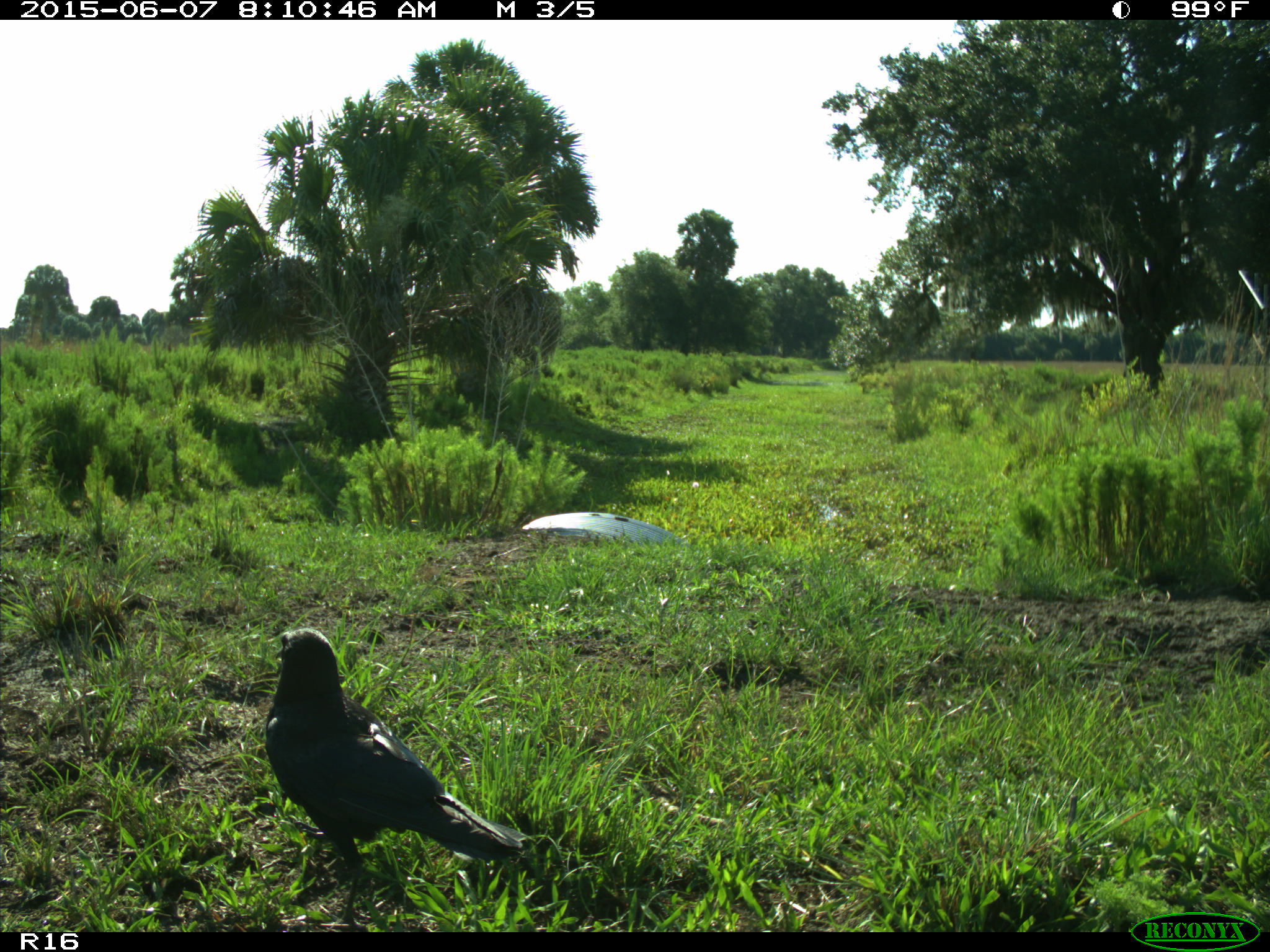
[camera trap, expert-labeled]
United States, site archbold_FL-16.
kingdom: Animalia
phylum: Chordata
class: Aves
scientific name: Aves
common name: birds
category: unidentified bird